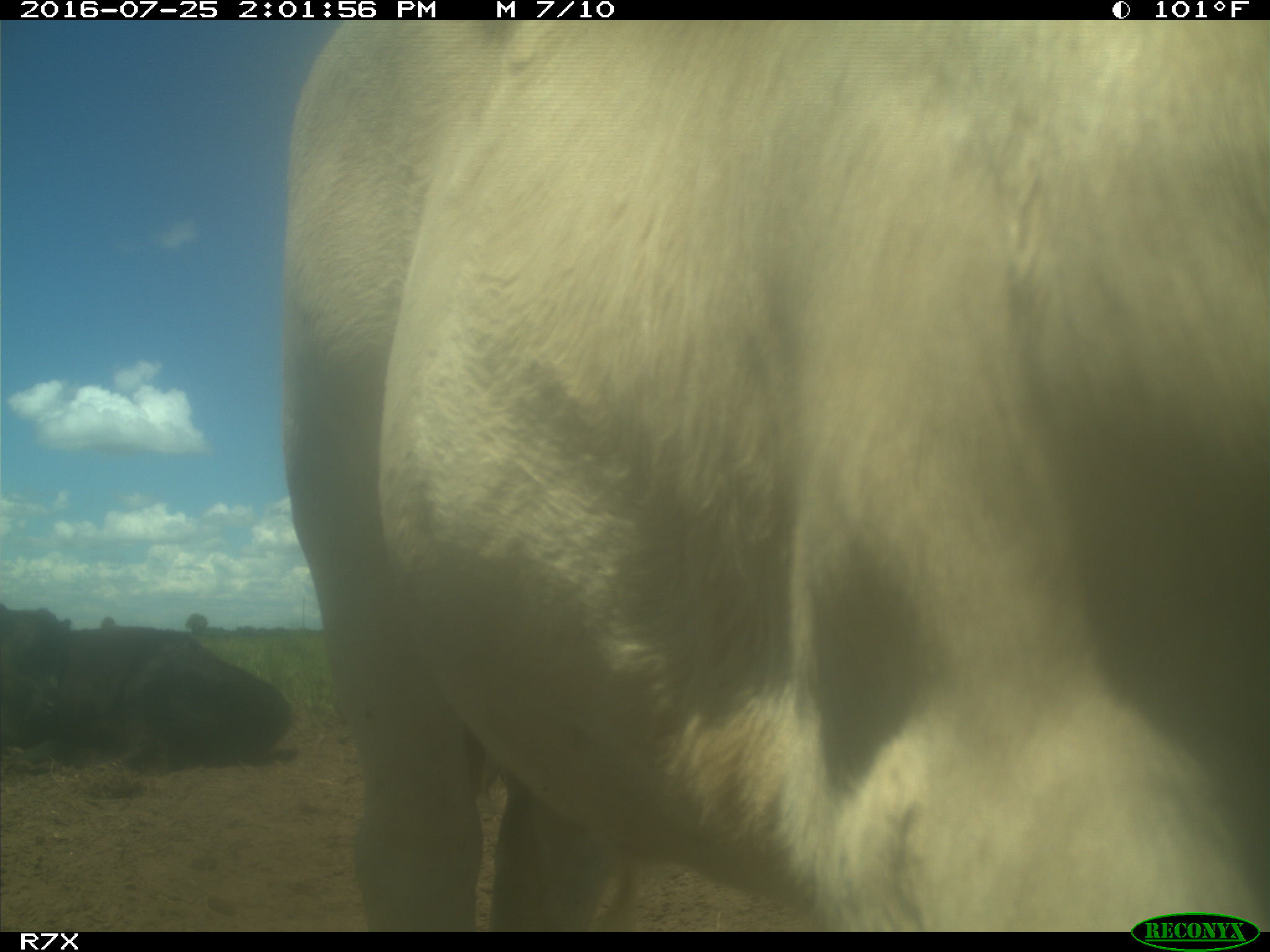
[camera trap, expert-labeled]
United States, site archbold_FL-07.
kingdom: Animalia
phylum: Chordata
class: Mammalia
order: Artiodactyla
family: Bovidae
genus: Bos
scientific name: Bos taurus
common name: domestic cow